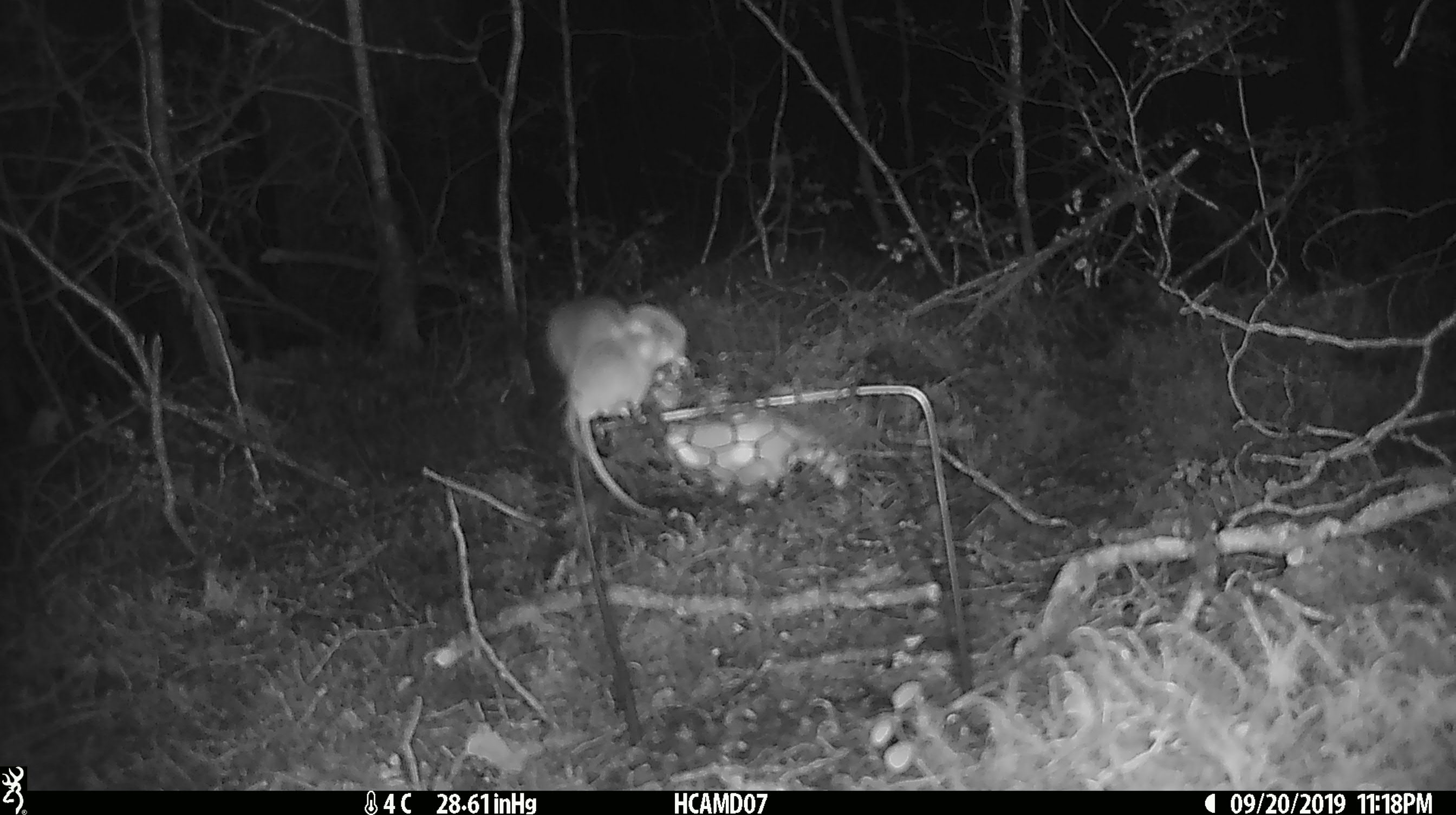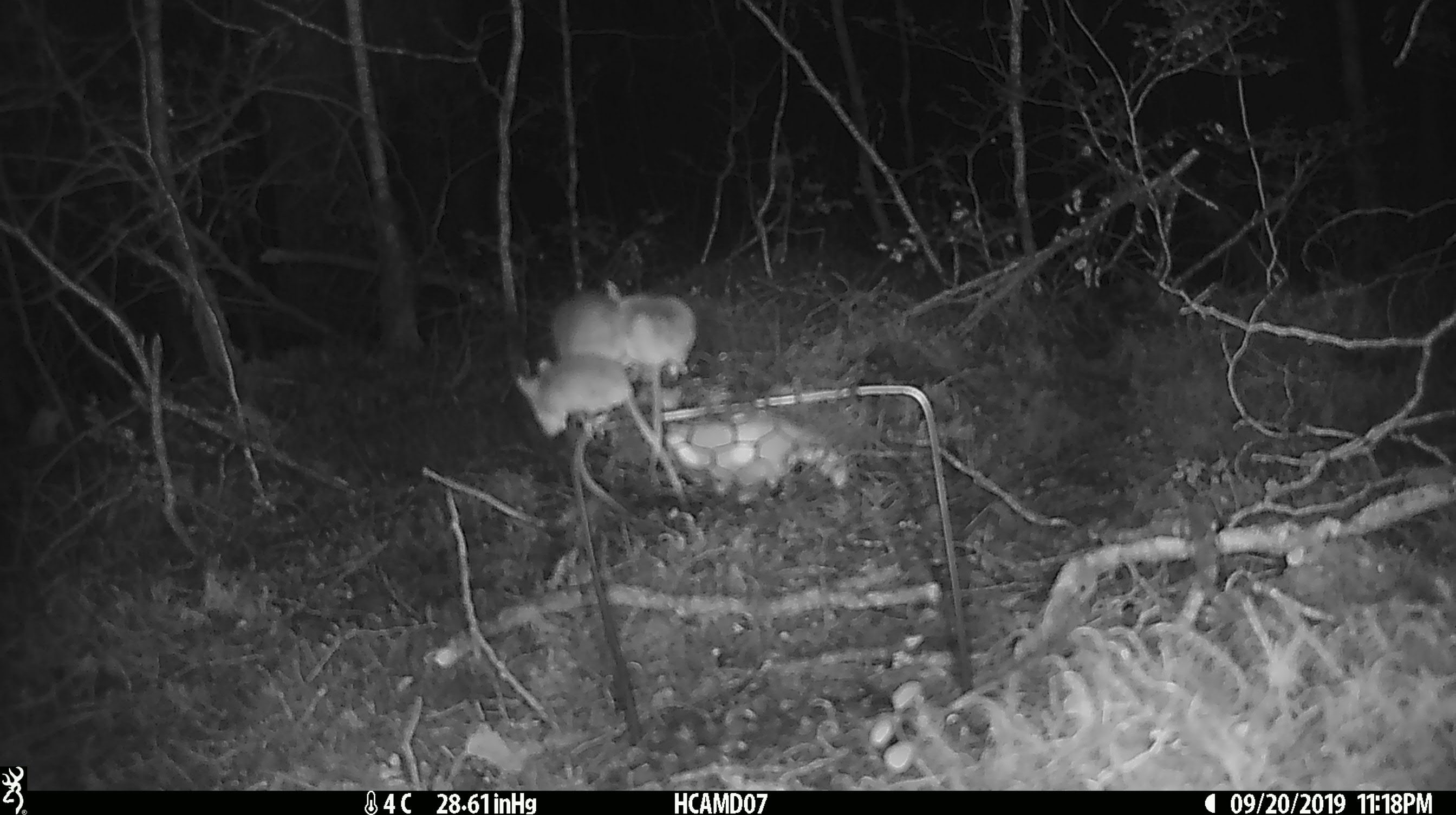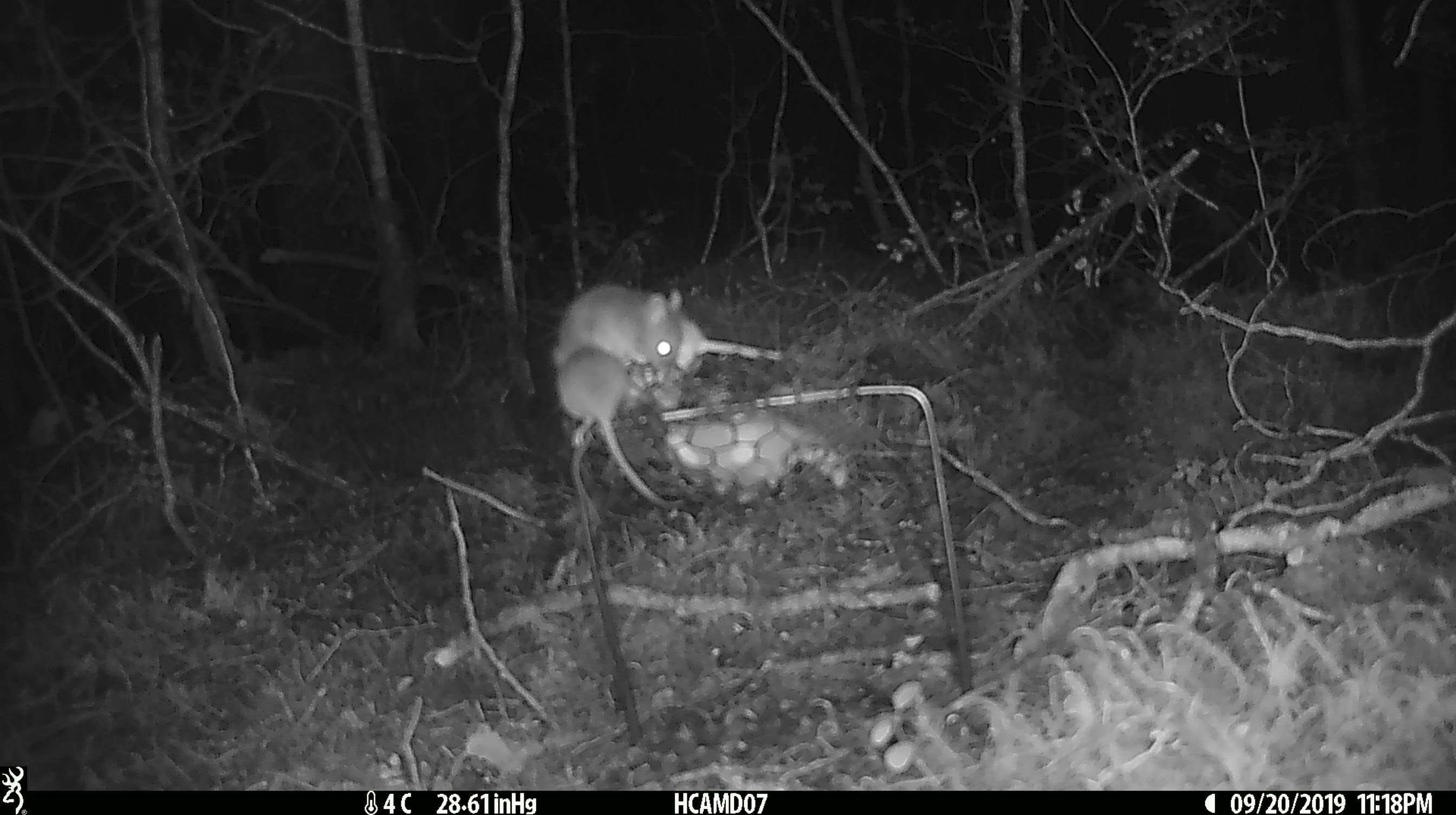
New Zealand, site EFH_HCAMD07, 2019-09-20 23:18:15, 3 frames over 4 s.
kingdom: Animalia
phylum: Chordata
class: Mammalia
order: Rodentia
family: Muridae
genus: Mus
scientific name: Mus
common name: mouse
Mouse (Mus).